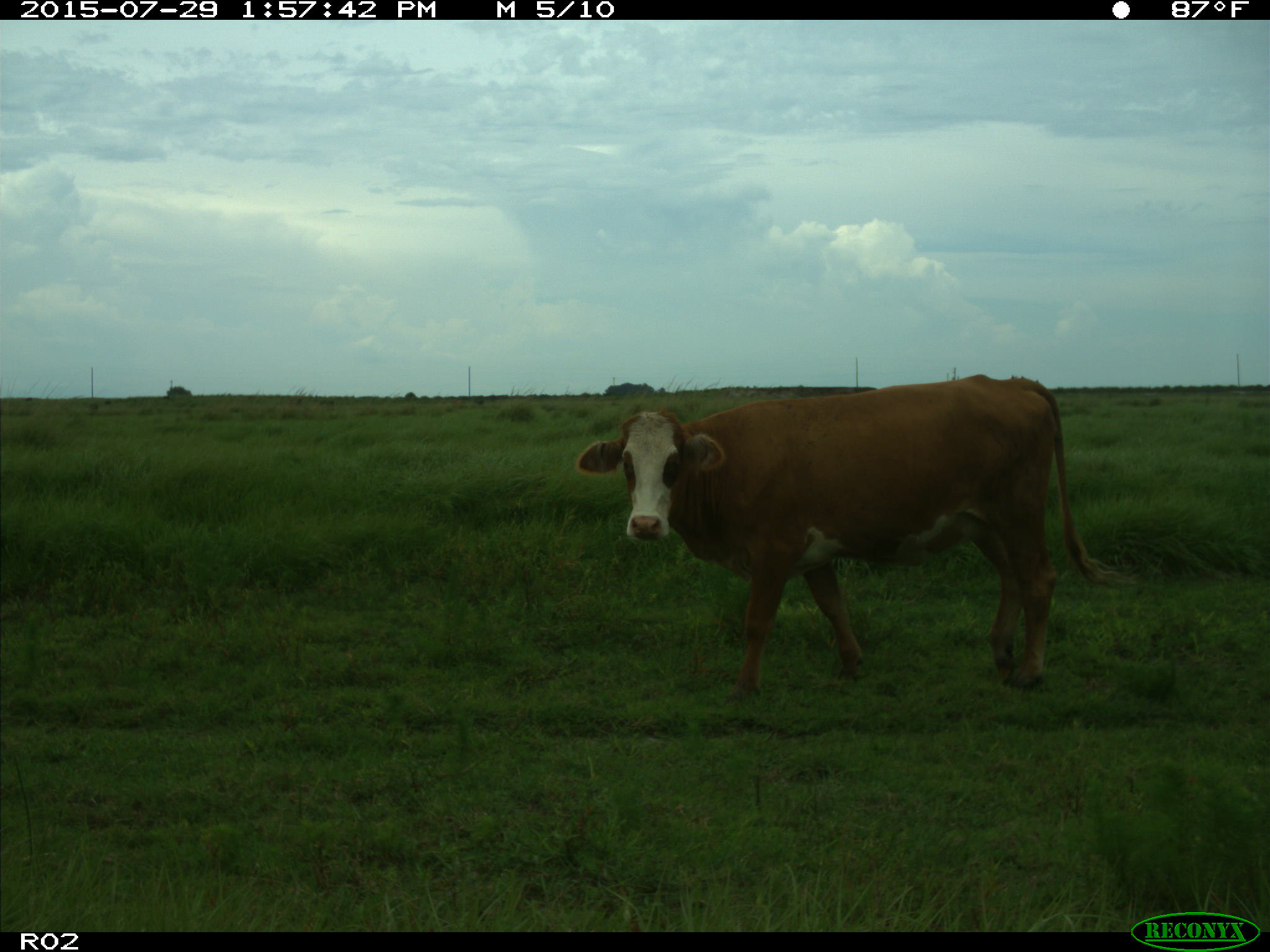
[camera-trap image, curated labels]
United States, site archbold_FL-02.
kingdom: Animalia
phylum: Chordata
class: Mammalia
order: Artiodactyla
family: Bovidae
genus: Bos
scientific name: Bos taurus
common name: domestic cow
Bos taurus (domestic cow).